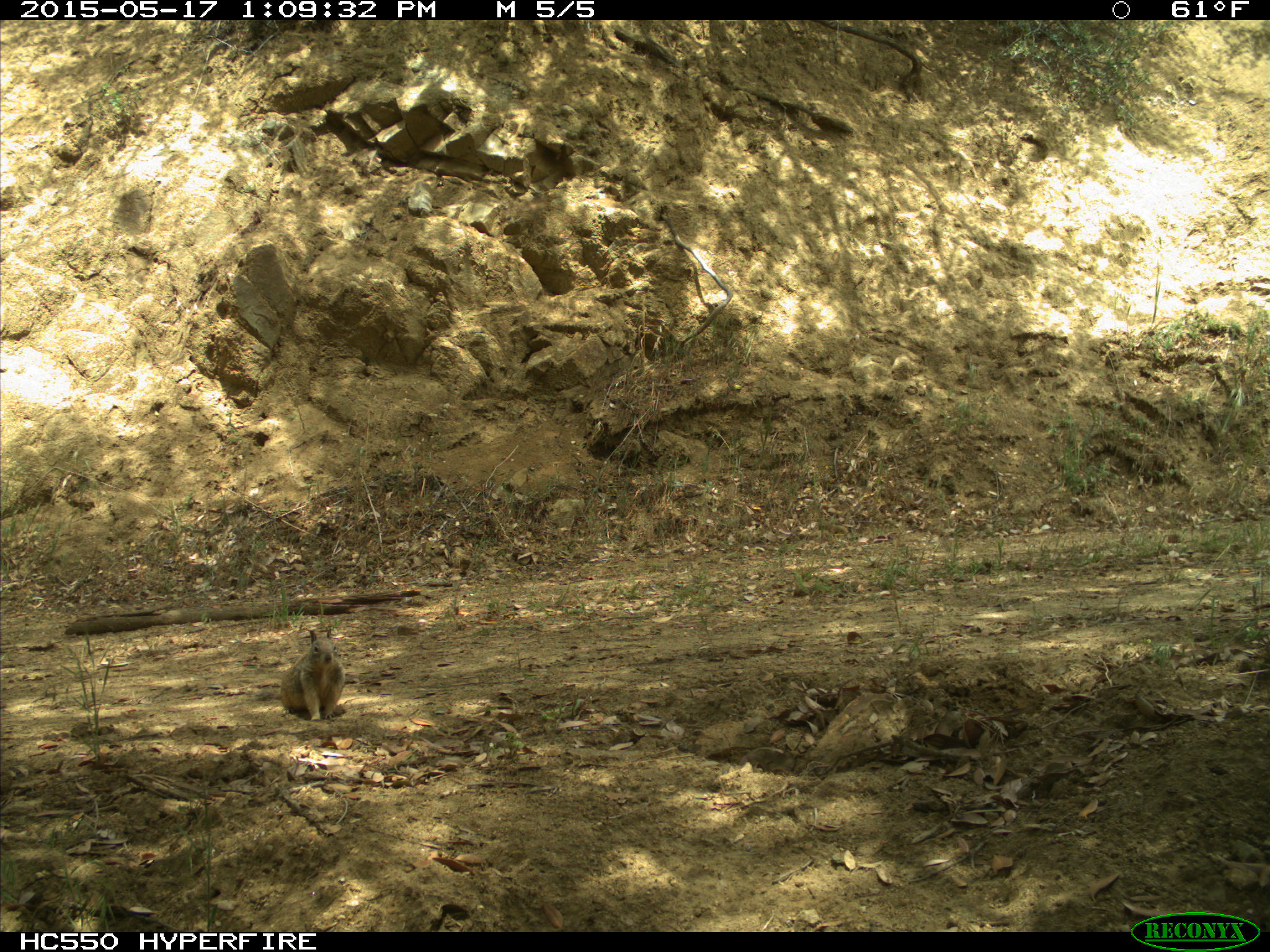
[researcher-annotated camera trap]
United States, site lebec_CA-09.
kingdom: Animalia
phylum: Chordata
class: Mammalia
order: Rodentia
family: Sciuridae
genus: Otospermophilus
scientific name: Otospermophilus beecheyi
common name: california ground squirrel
Otospermophilus beecheyi (california ground squirrel).